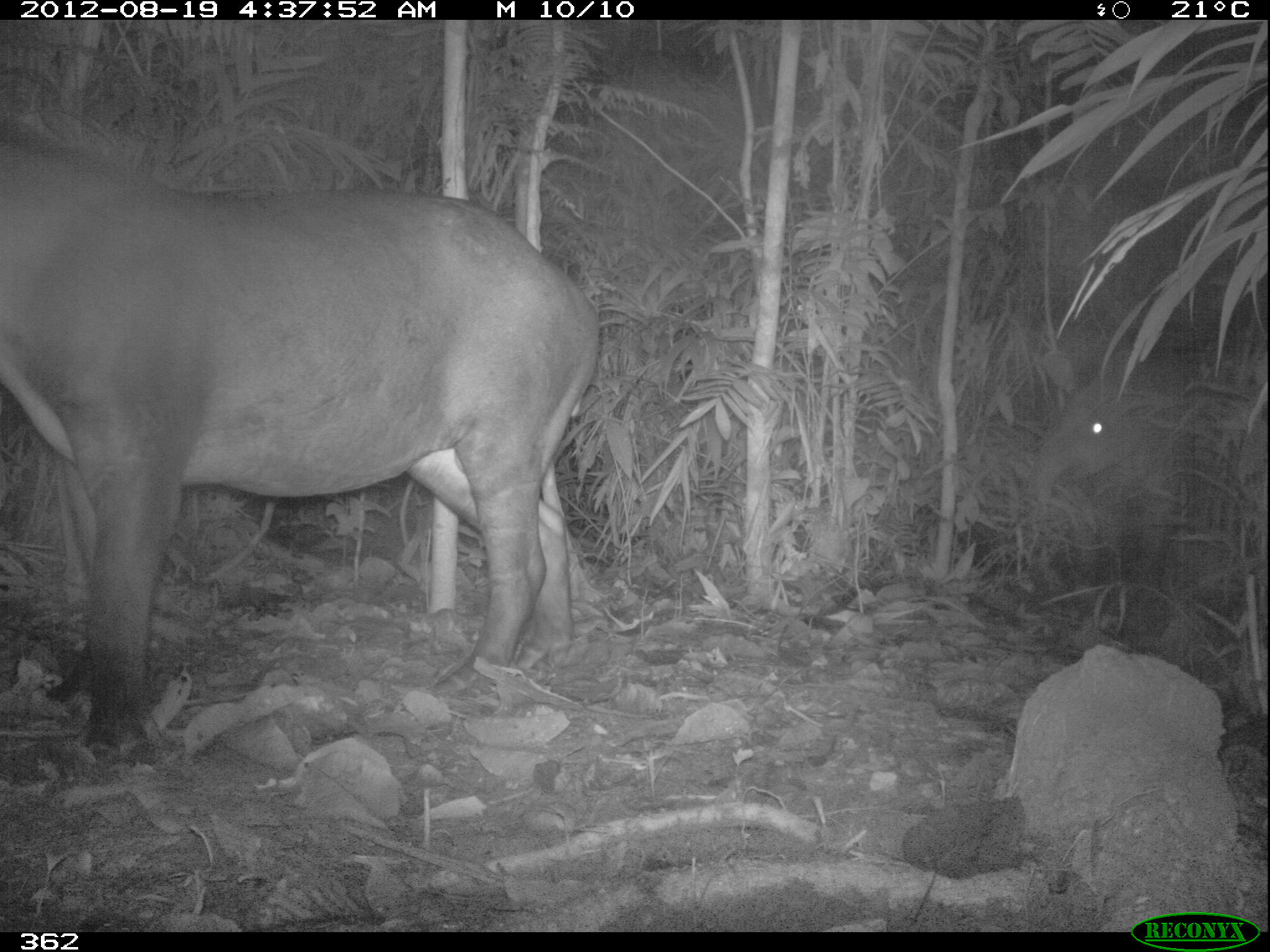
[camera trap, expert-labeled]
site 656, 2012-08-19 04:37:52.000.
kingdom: Animalia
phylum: Chordata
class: Mammalia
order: Perissodactyla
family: Tapiridae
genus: Tapirus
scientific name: Tapirus terrestris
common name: south american tapir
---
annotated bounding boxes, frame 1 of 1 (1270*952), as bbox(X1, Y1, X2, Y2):
tapirus terrestris: bbox(0, 138, 599, 766); bbox(1041, 348, 1189, 606)